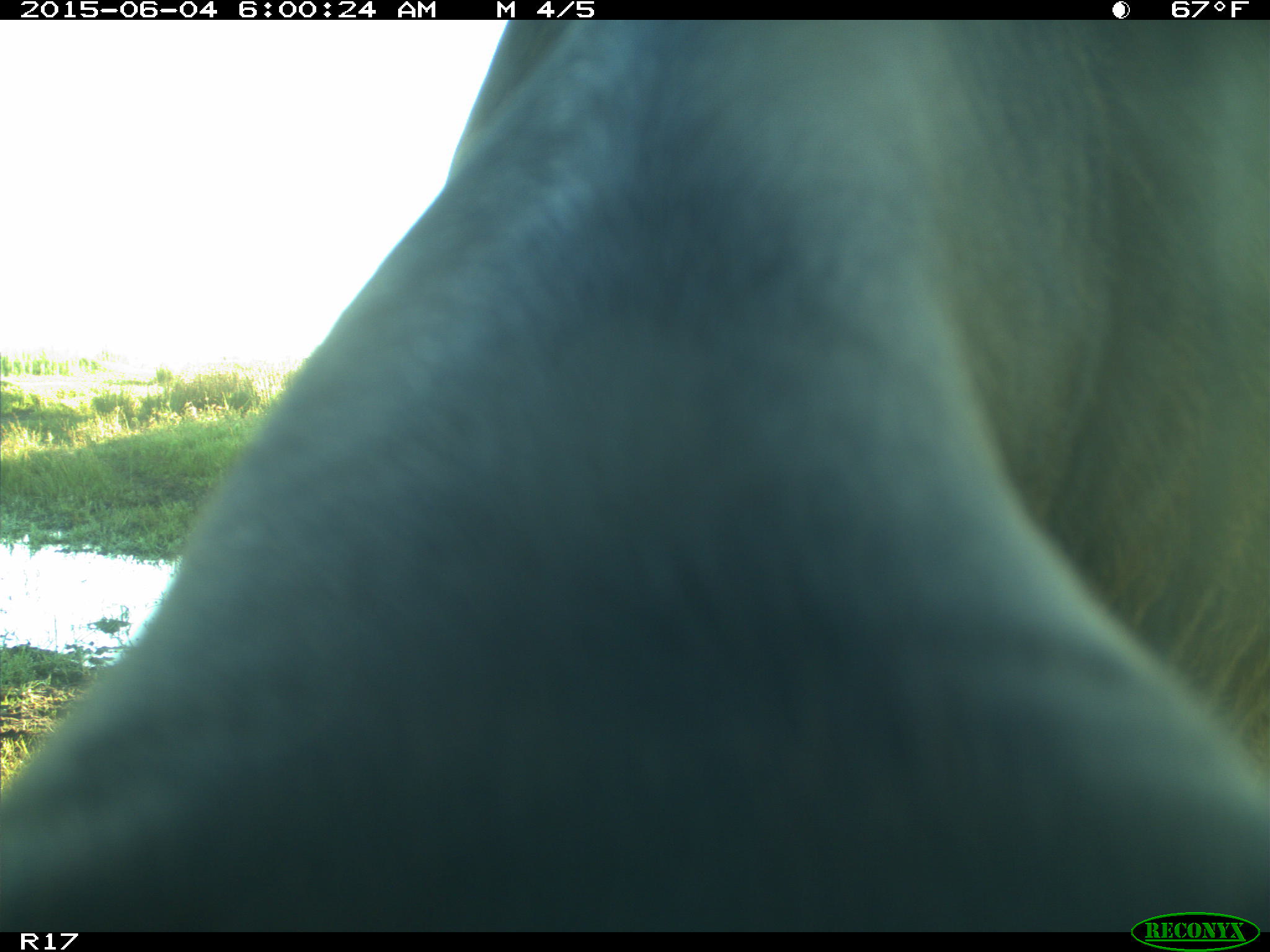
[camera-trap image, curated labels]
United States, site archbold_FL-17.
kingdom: Animalia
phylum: Chordata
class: Mammalia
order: Artiodactyla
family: Bovidae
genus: Bos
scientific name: Bos taurus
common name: domestic cow